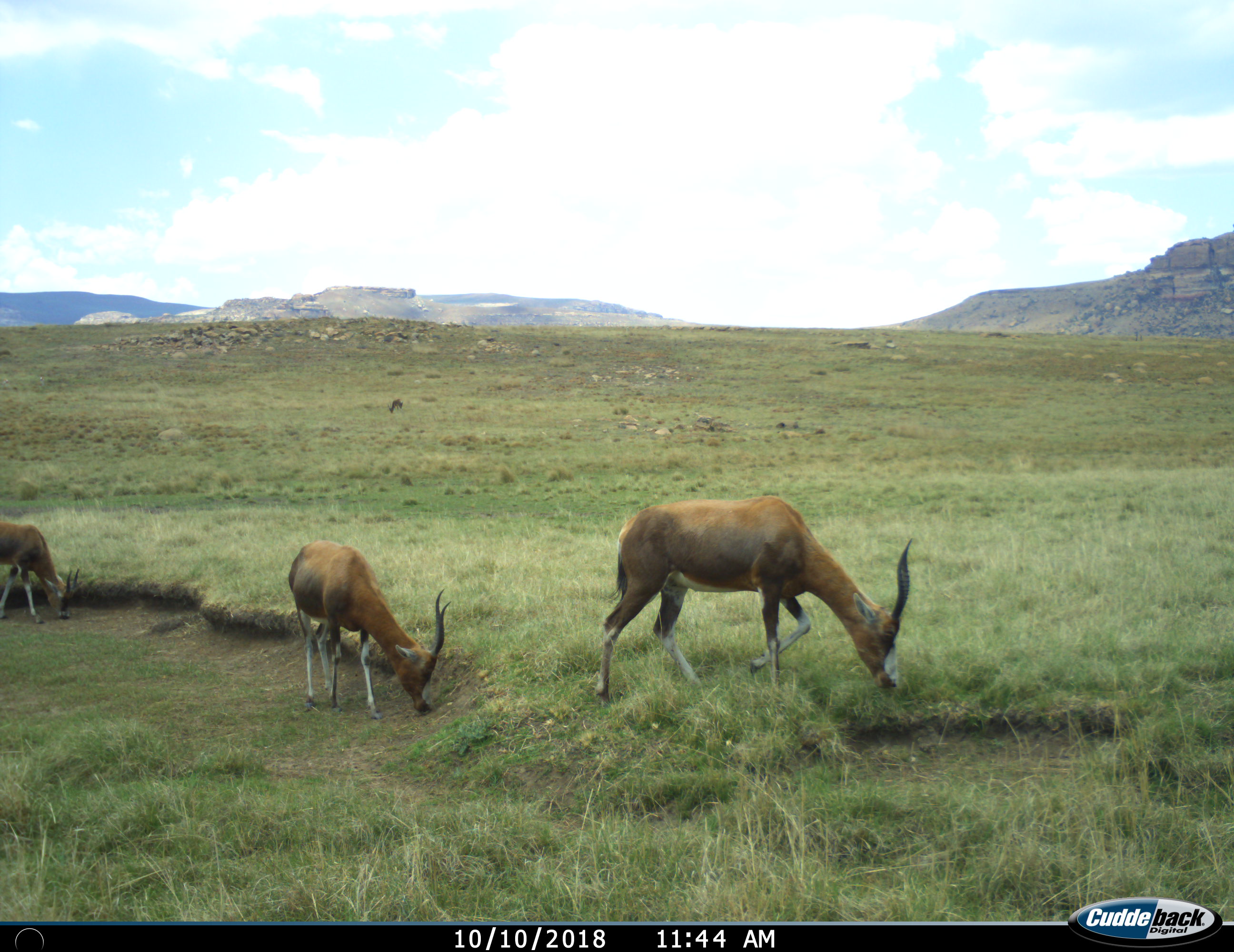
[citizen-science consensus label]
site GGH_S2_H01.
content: unidentified animal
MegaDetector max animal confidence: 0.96